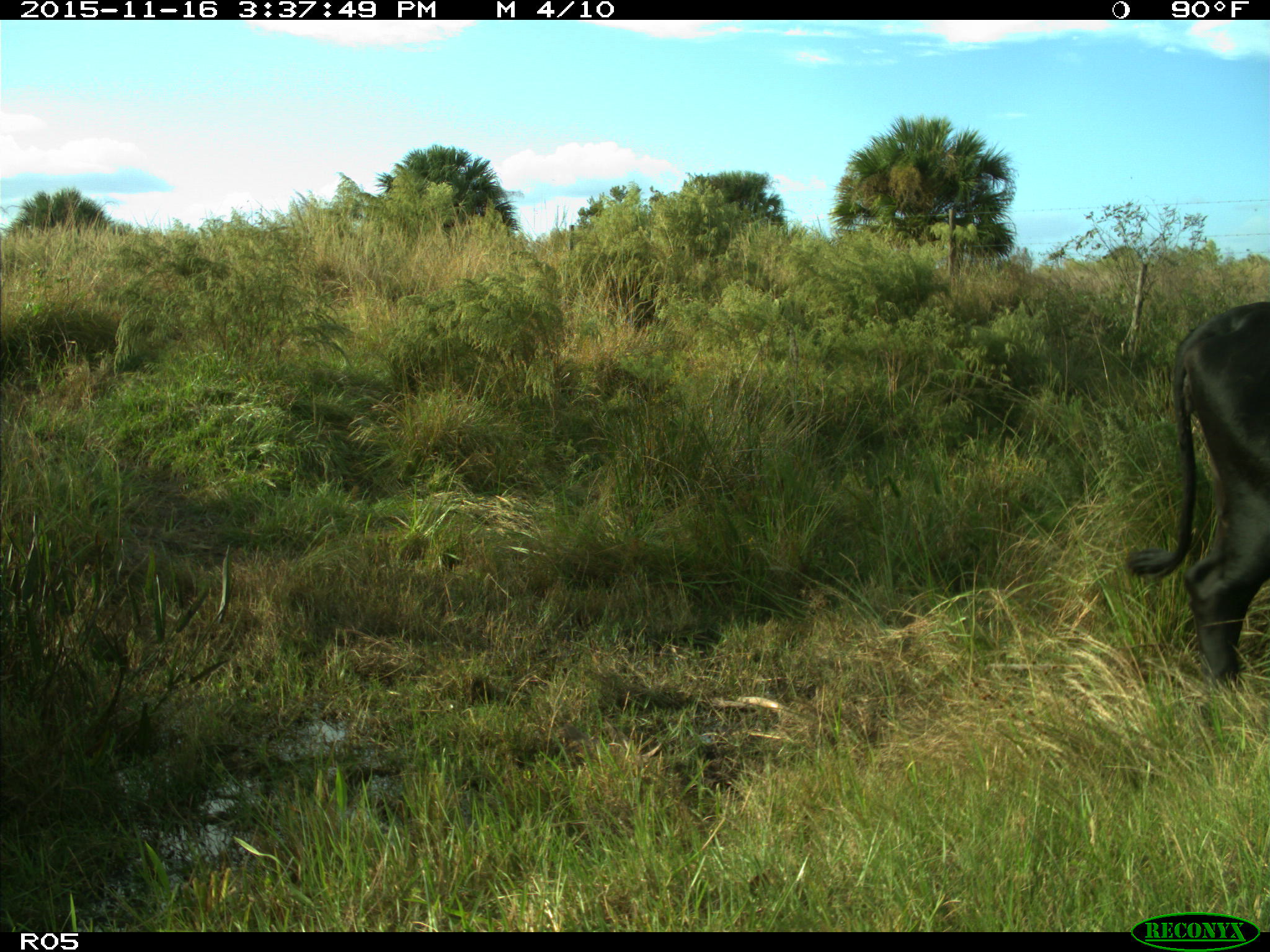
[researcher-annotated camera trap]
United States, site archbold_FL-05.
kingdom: Animalia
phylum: Chordata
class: Mammalia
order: Artiodactyla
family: Bovidae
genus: Bos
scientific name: Bos taurus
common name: domestic cow